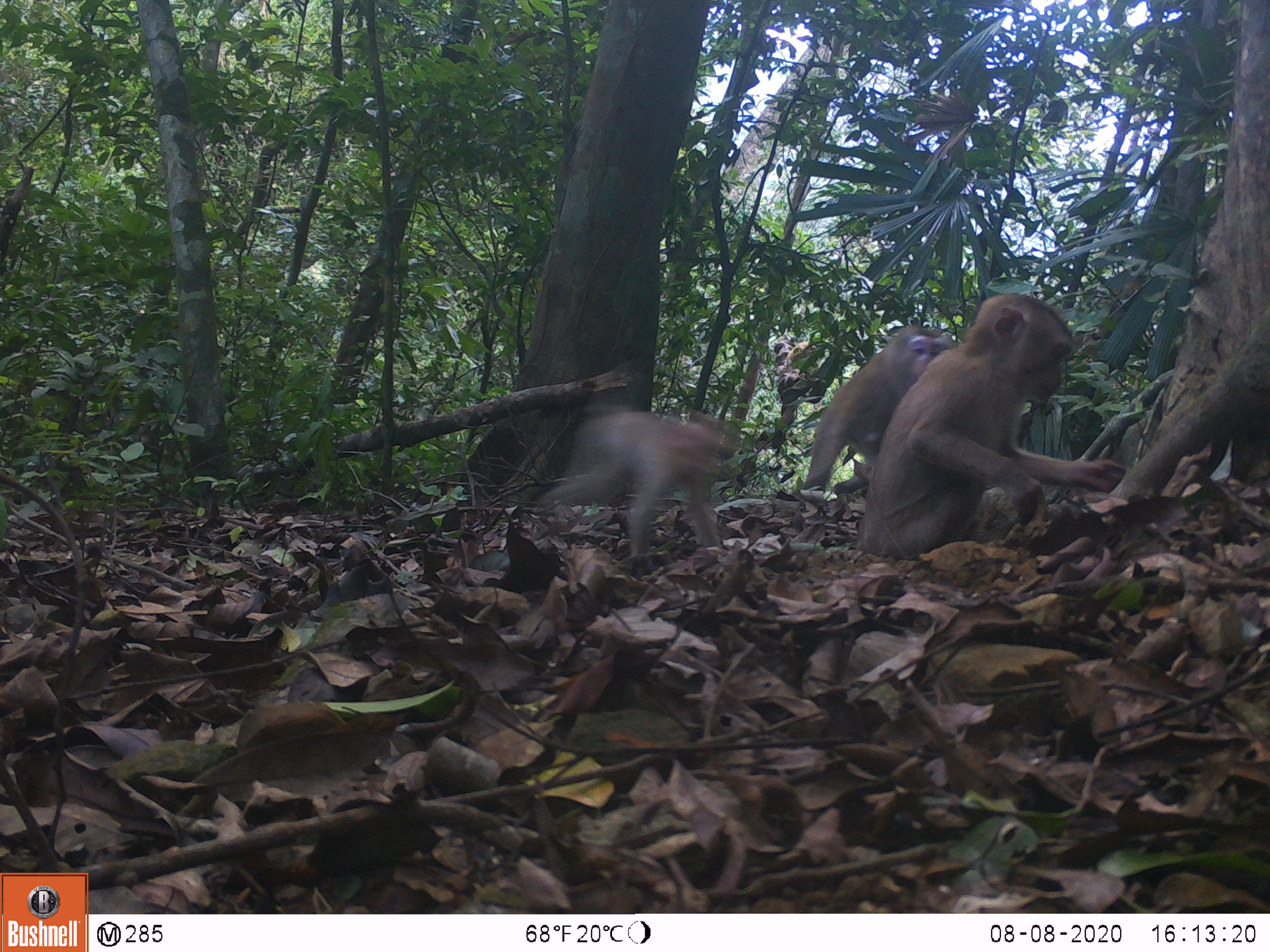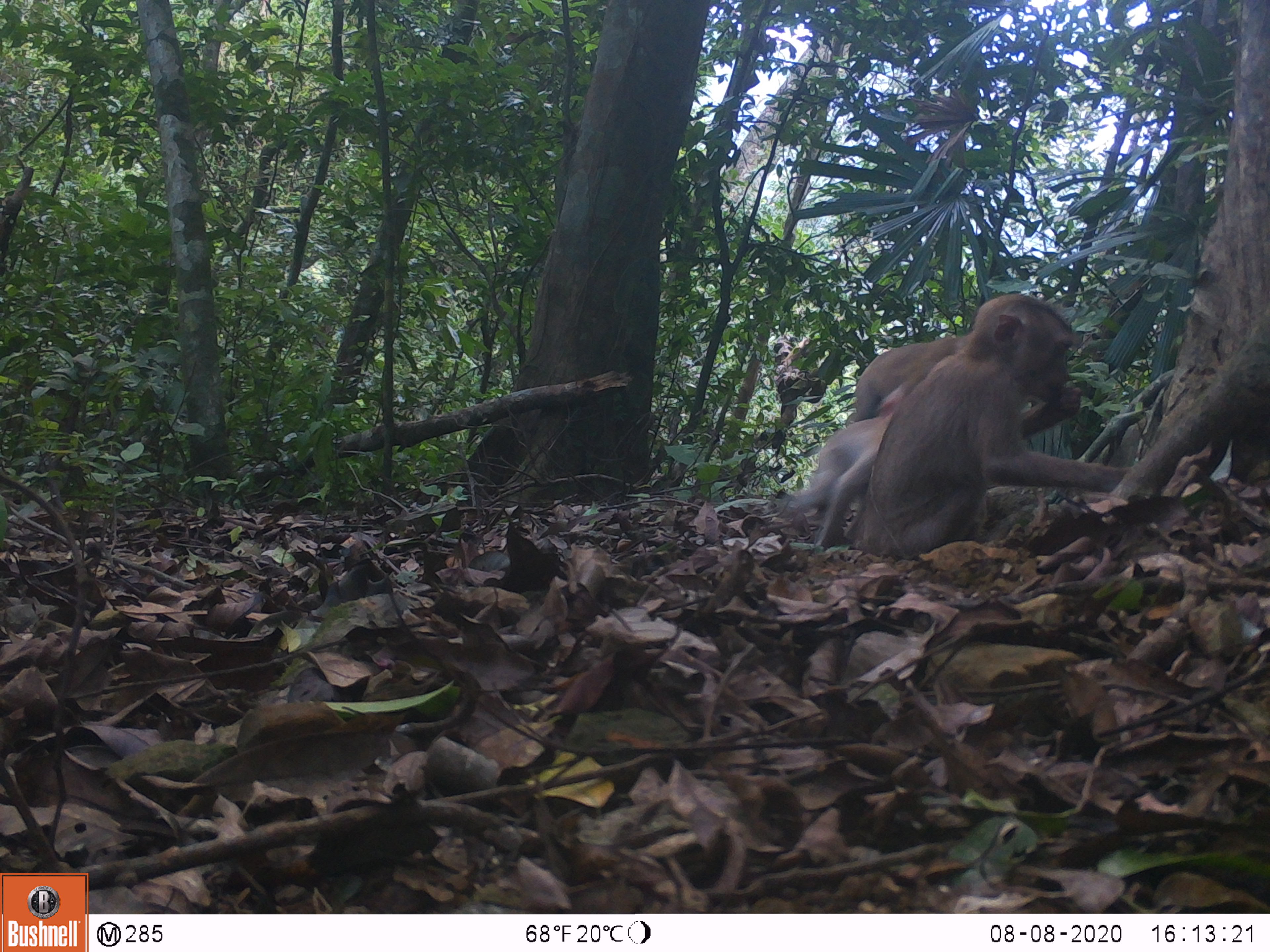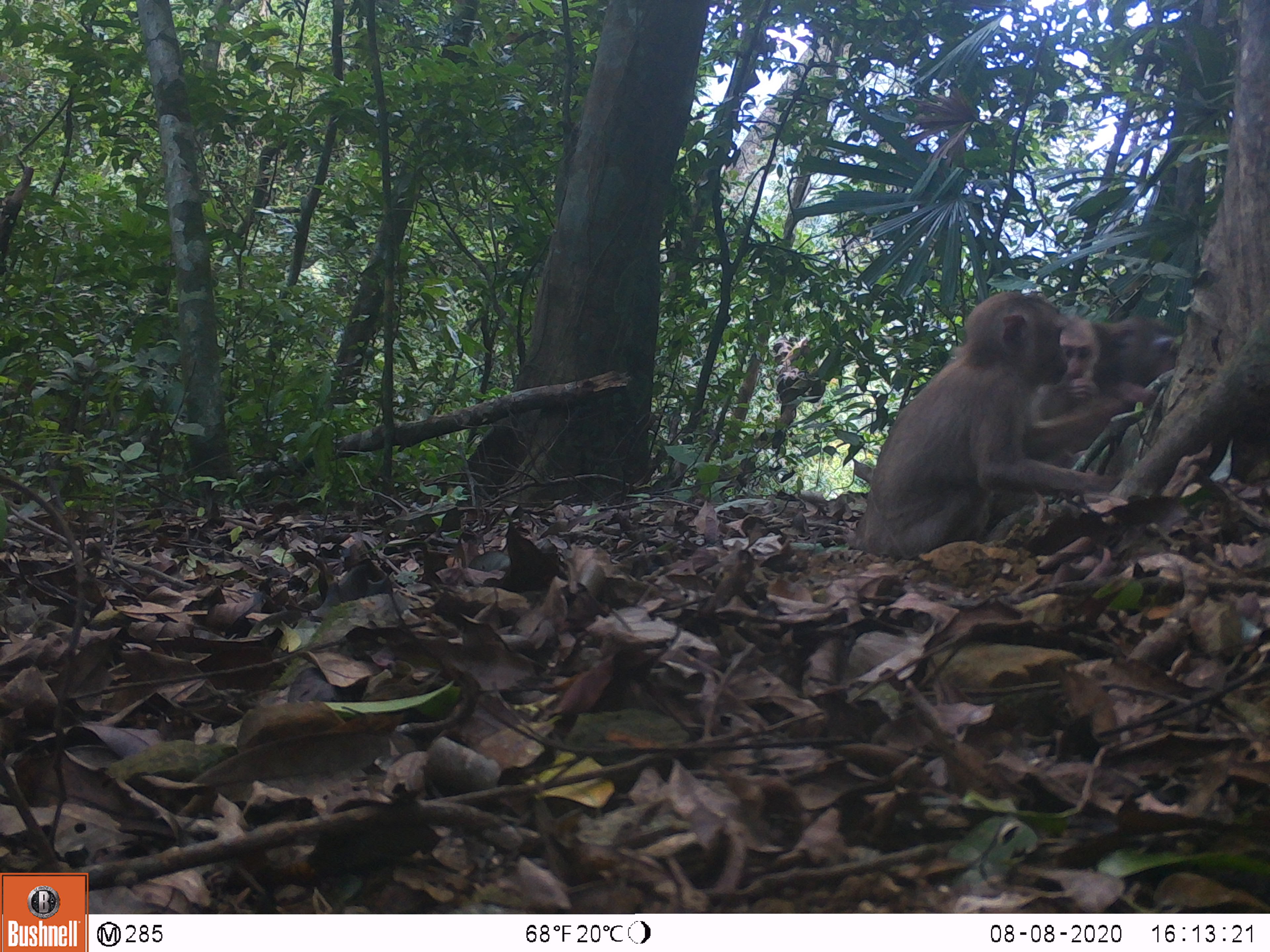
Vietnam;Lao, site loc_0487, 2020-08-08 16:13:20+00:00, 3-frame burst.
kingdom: Animalia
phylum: Chordata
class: Mammalia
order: Primates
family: Cercopithecidae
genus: Macaca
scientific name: Macaca nemestrina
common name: pig-tailed macaque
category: pig tailed macaque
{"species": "pig tailed macaque (pig-tailed macaque) (Macaca nemestrina)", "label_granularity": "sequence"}